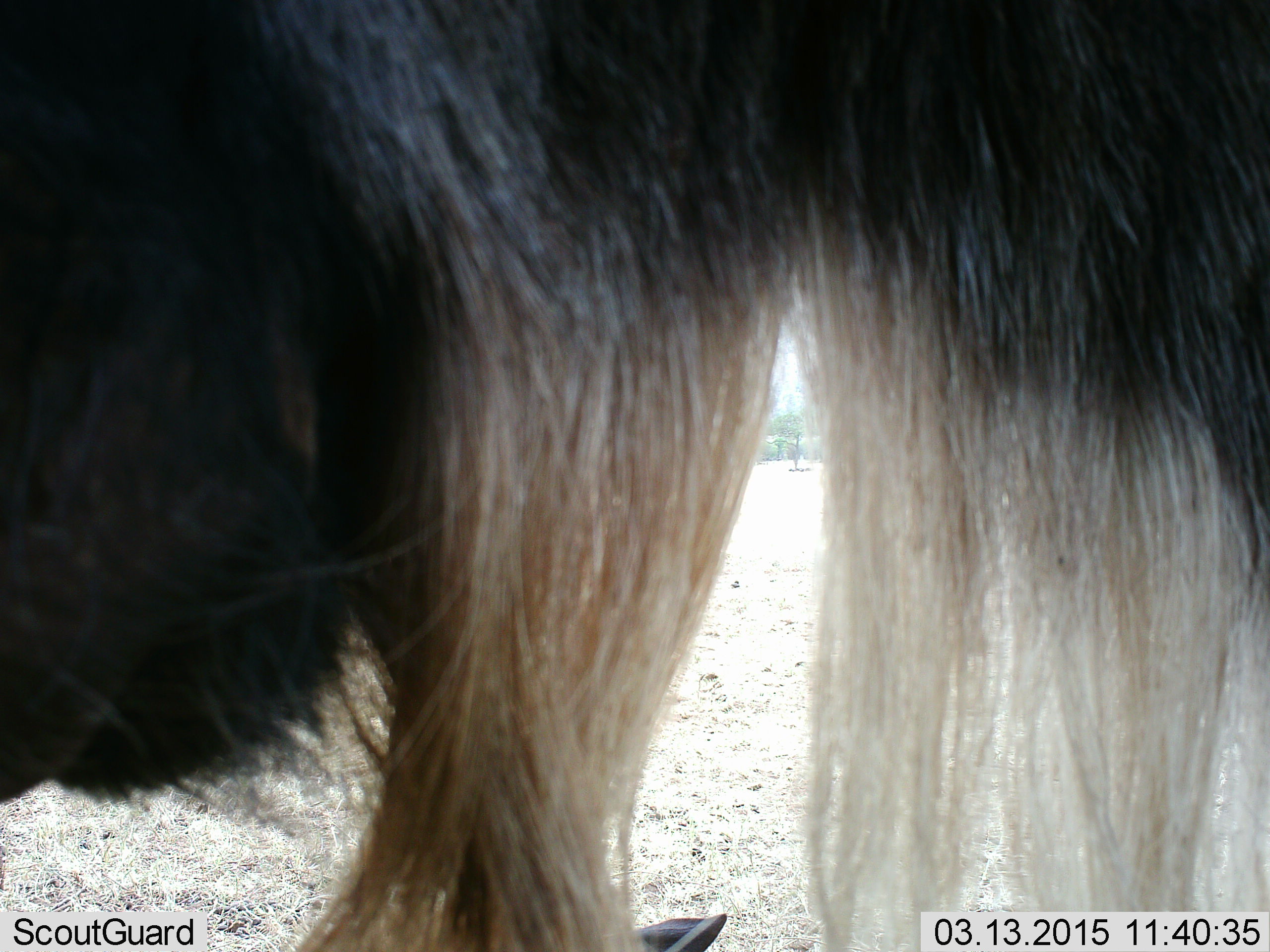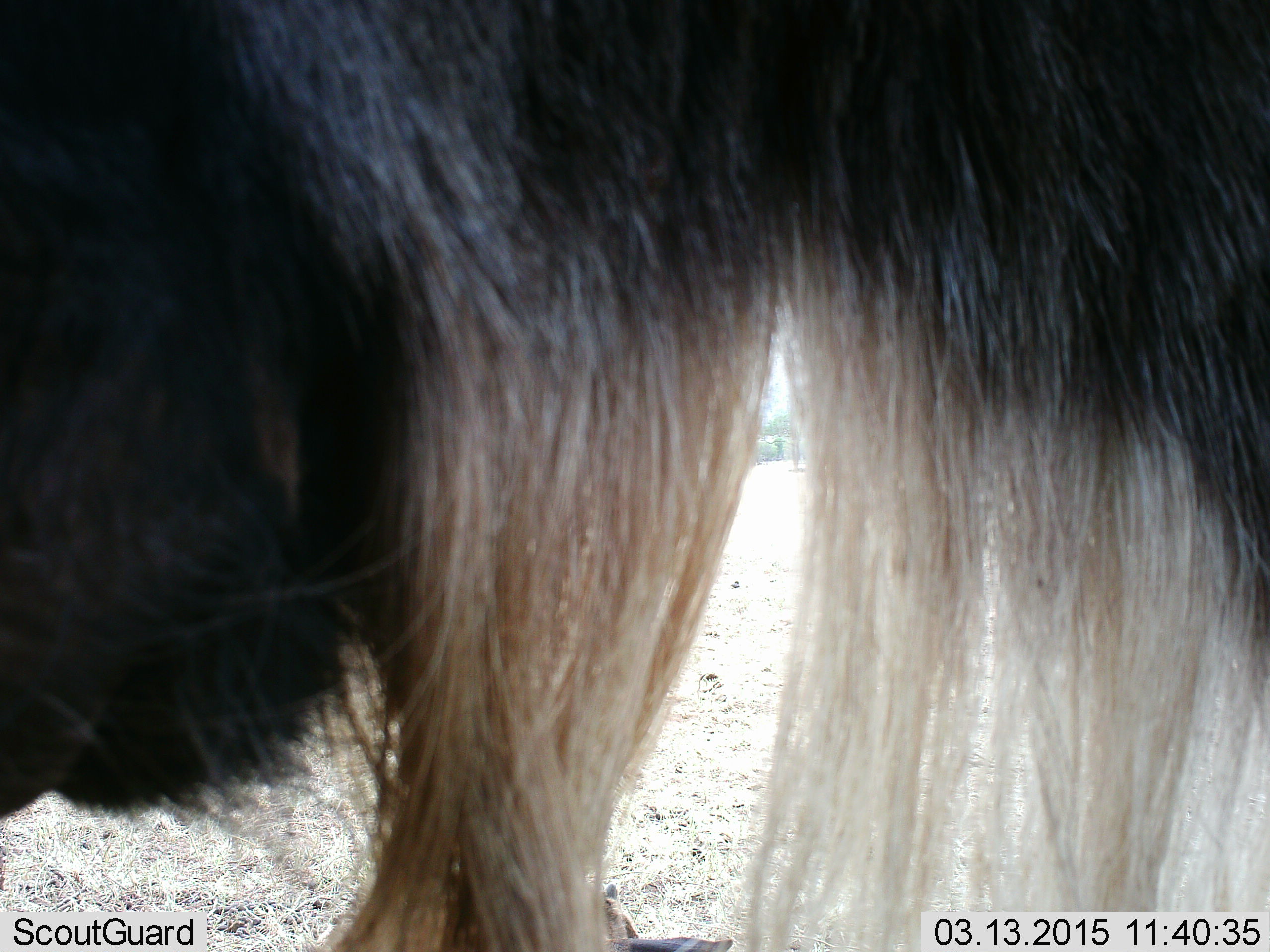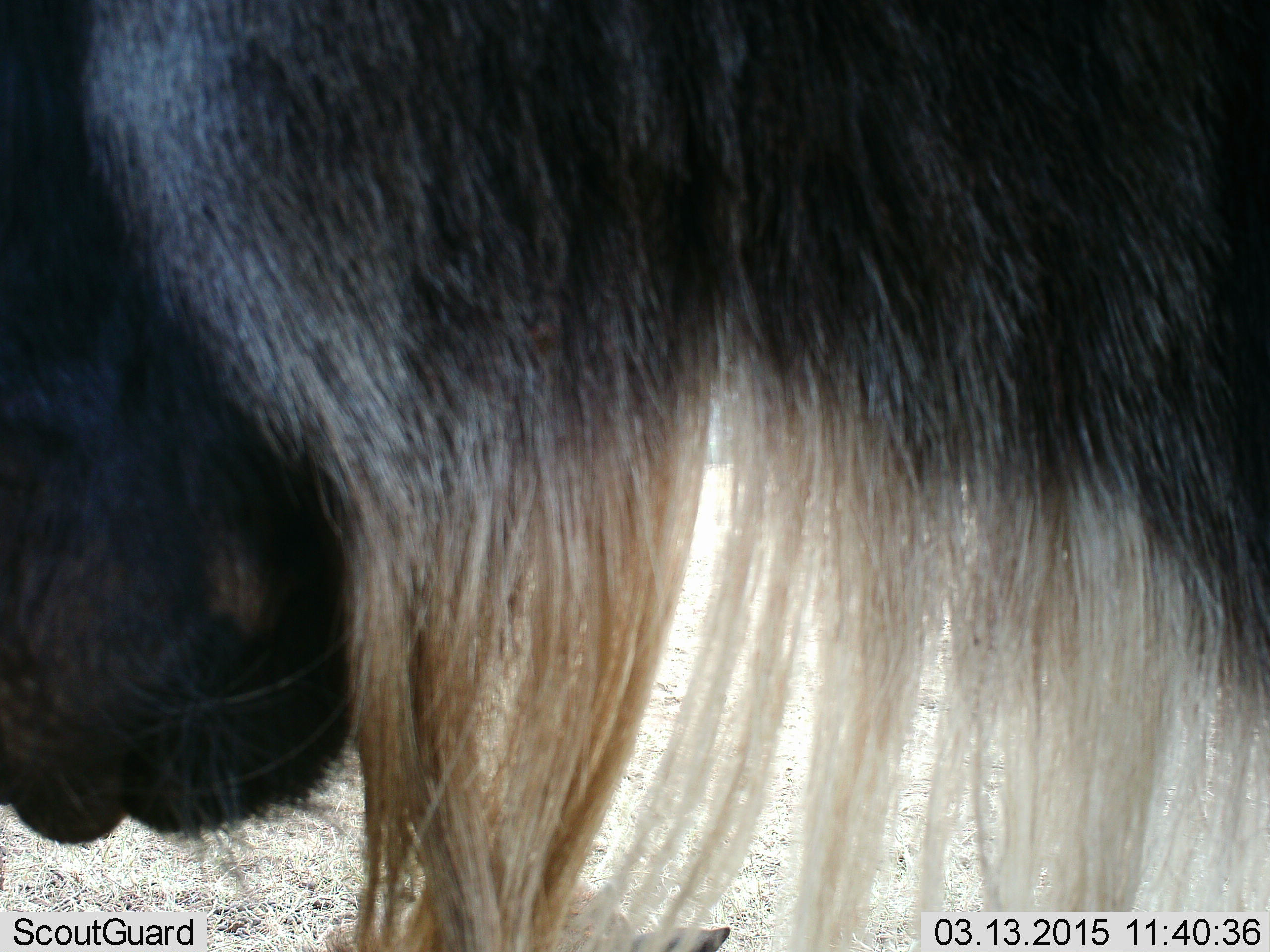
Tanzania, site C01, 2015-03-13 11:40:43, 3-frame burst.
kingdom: Animalia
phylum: Chordata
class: Mammalia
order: Artiodactyla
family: Bovidae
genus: Connochaetes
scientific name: Connochaetes taurinus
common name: blue wildebeest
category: wildebeest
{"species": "wildebeest (blue wildebeest) (Connochaetes taurinus)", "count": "1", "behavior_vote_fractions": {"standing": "90%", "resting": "0%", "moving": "0%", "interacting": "10%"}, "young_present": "0%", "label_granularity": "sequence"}